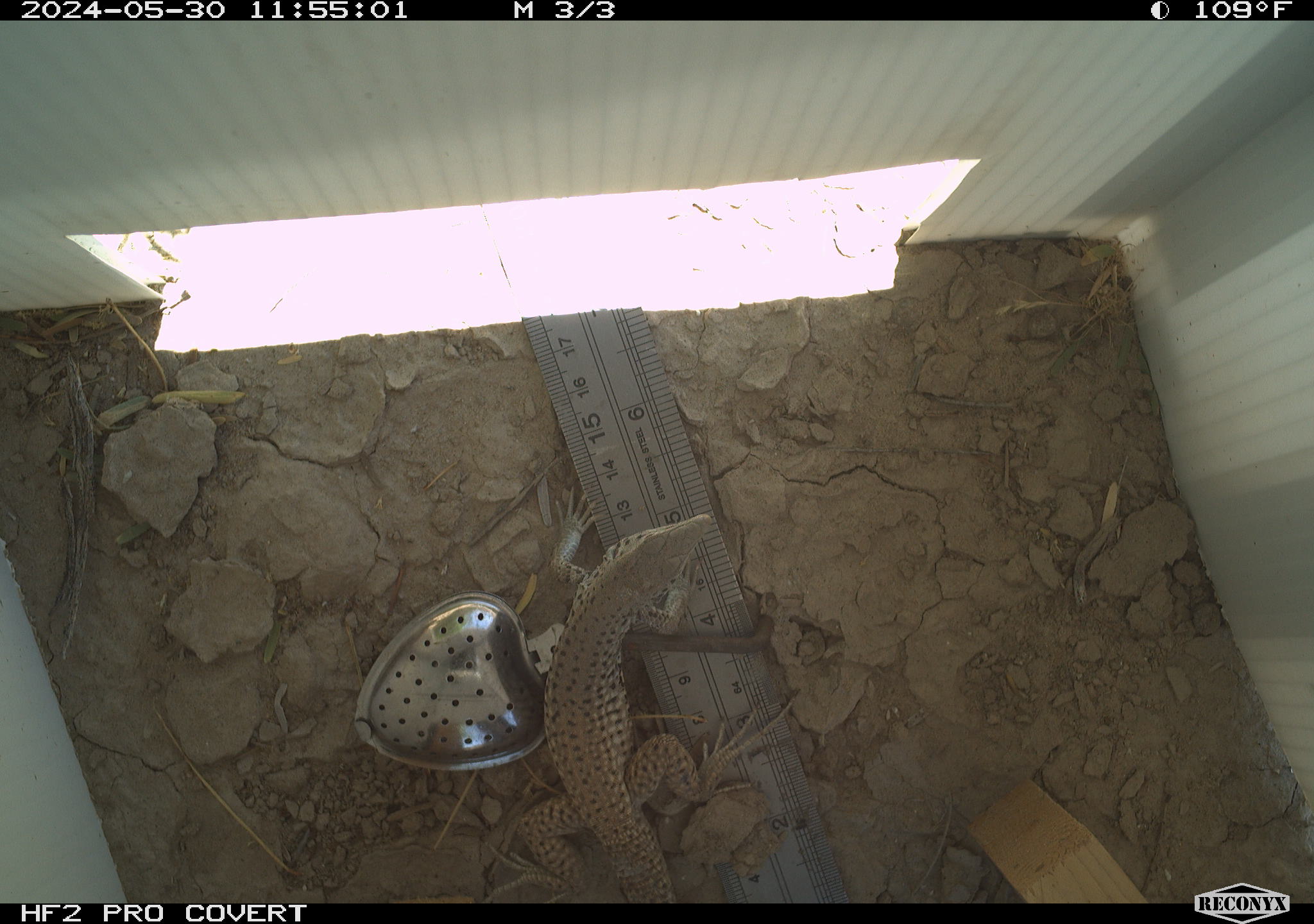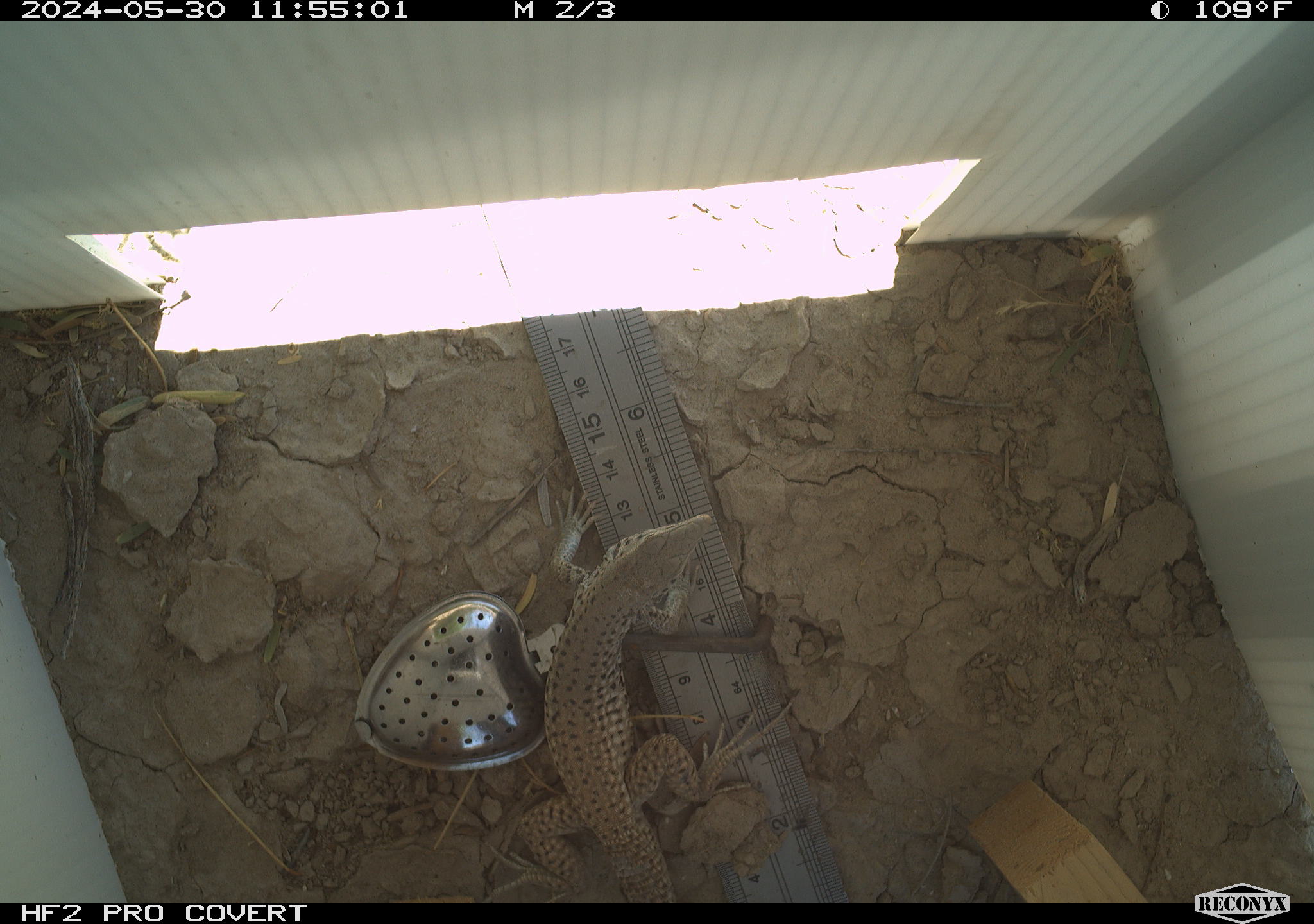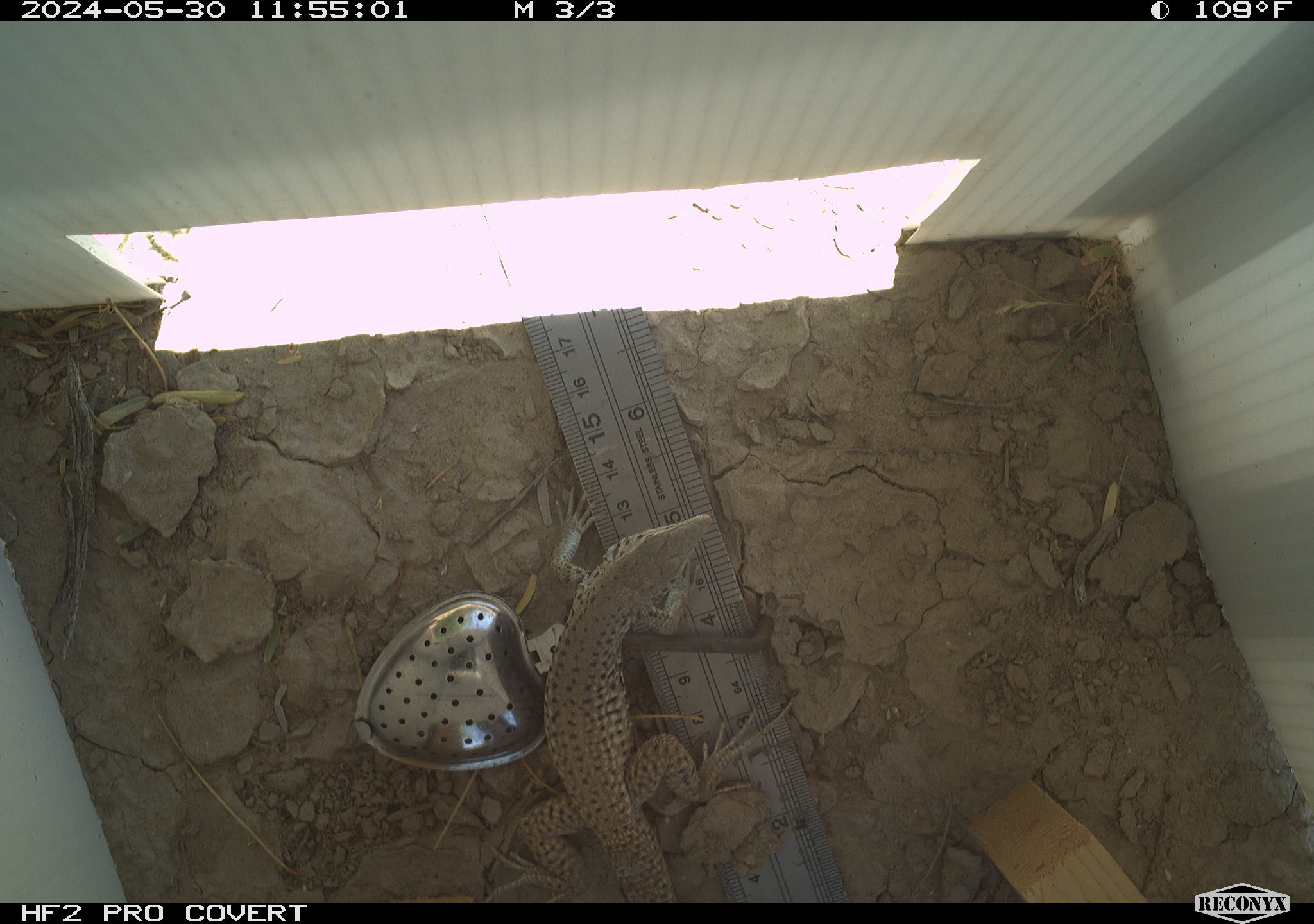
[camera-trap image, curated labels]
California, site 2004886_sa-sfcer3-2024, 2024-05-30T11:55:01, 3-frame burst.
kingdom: Animalia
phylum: Chordata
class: Reptilia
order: Squamata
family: Teiidae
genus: Aspidoscelis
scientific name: Aspidoscelis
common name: whiptail lizards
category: aspidoscelis species